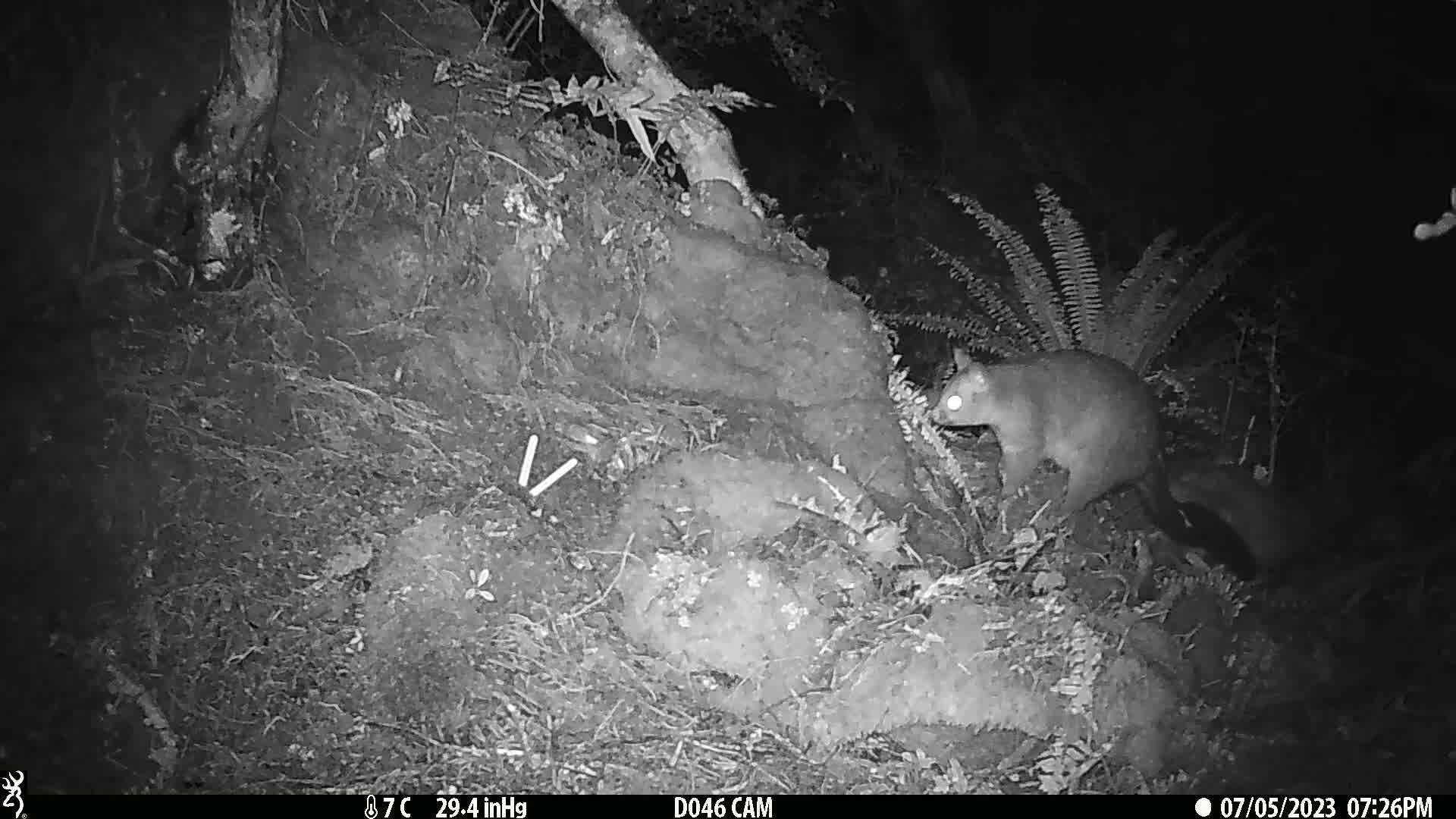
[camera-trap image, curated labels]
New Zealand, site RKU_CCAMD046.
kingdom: Animalia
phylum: Chordata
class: Mammalia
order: Diprotodontia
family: Phalangeridae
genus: Trichosurus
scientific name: Trichosurus vulpecula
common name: common brushtail possum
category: possum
Possum (common brushtail possum) (Trichosurus vulpecula).